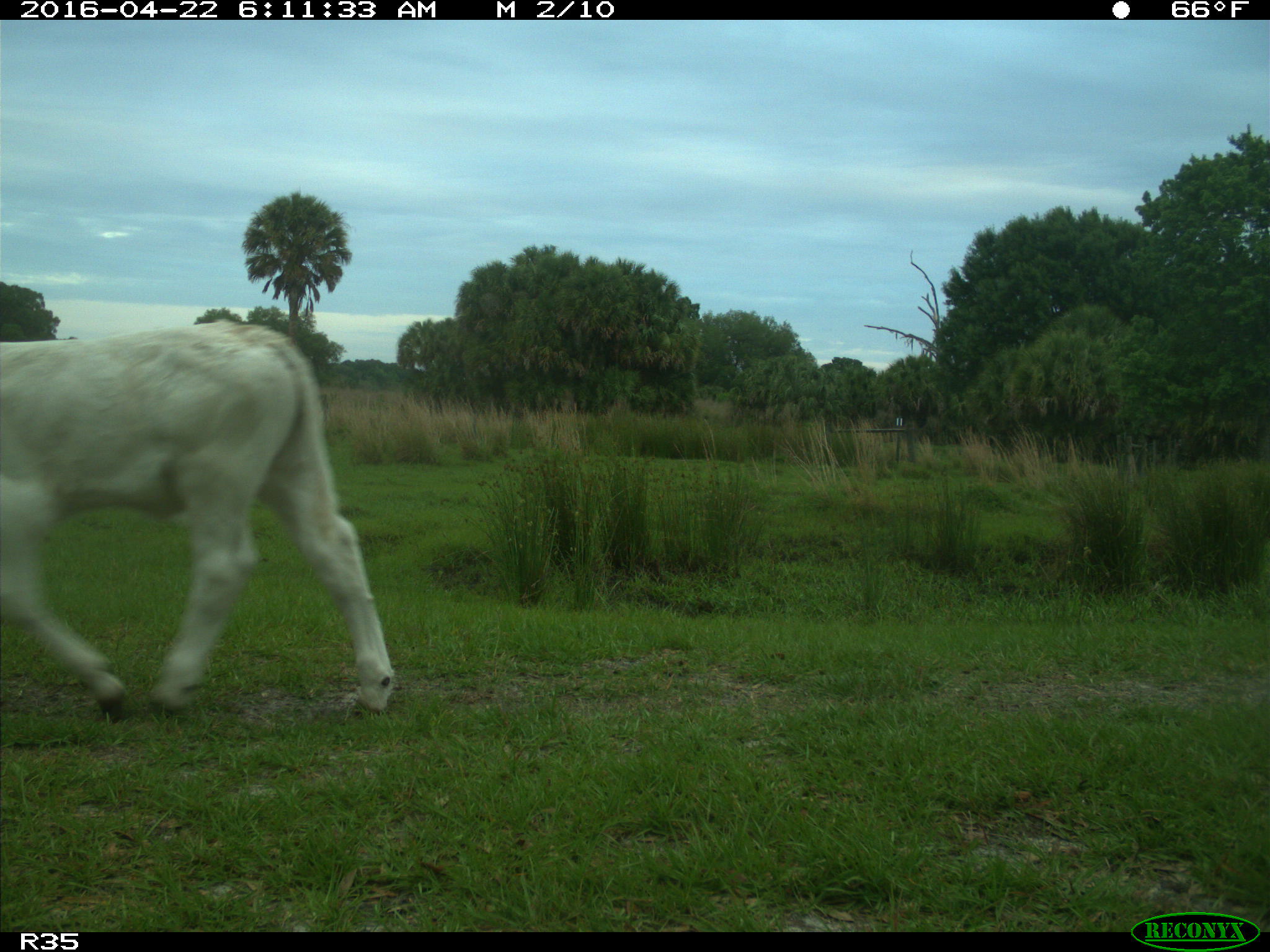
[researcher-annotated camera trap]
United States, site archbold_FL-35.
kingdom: Animalia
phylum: Chordata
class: Mammalia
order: Artiodactyla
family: Bovidae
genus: Bos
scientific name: Bos taurus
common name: domestic cow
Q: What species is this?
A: Bos taurus (domestic cow).